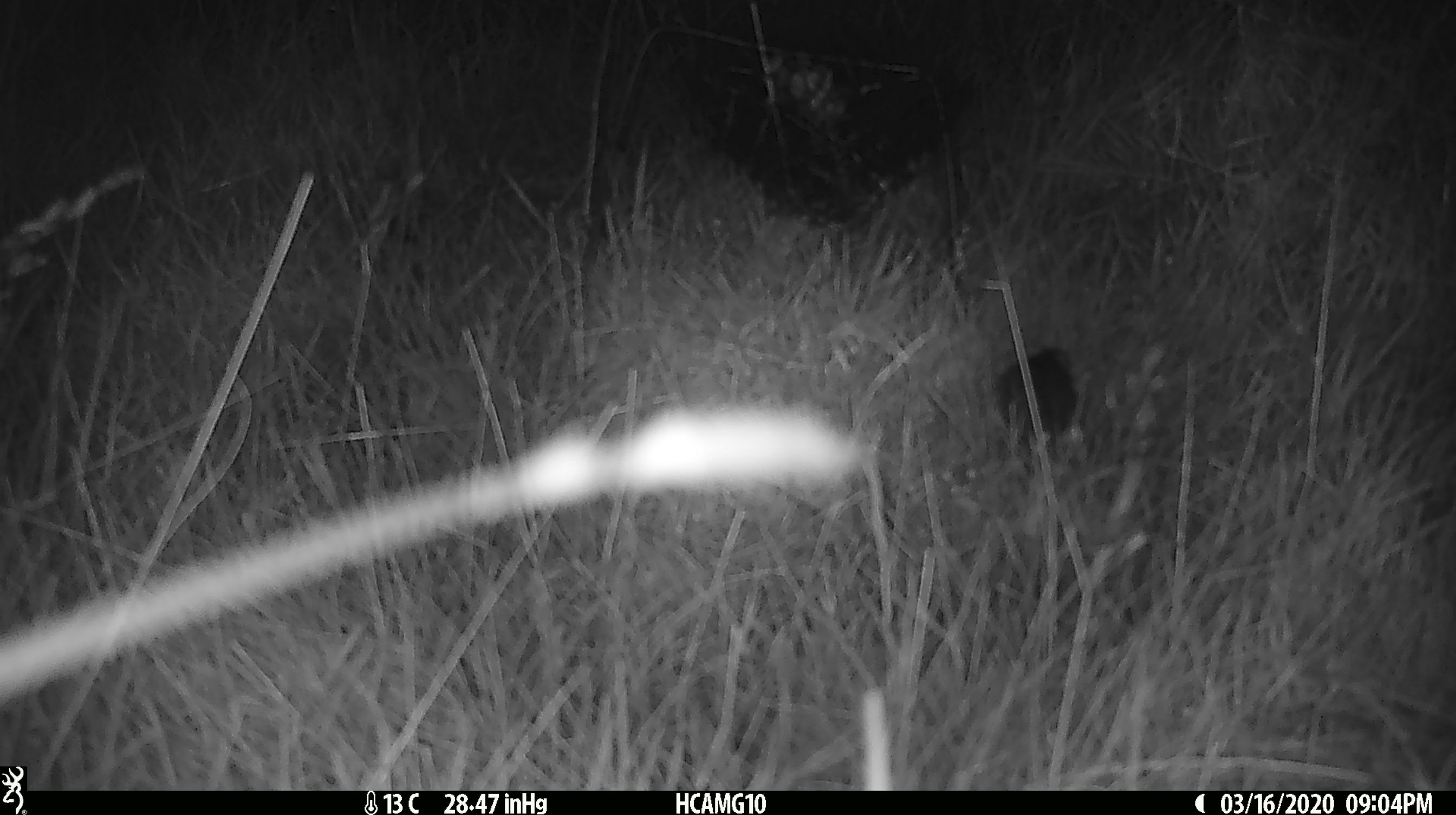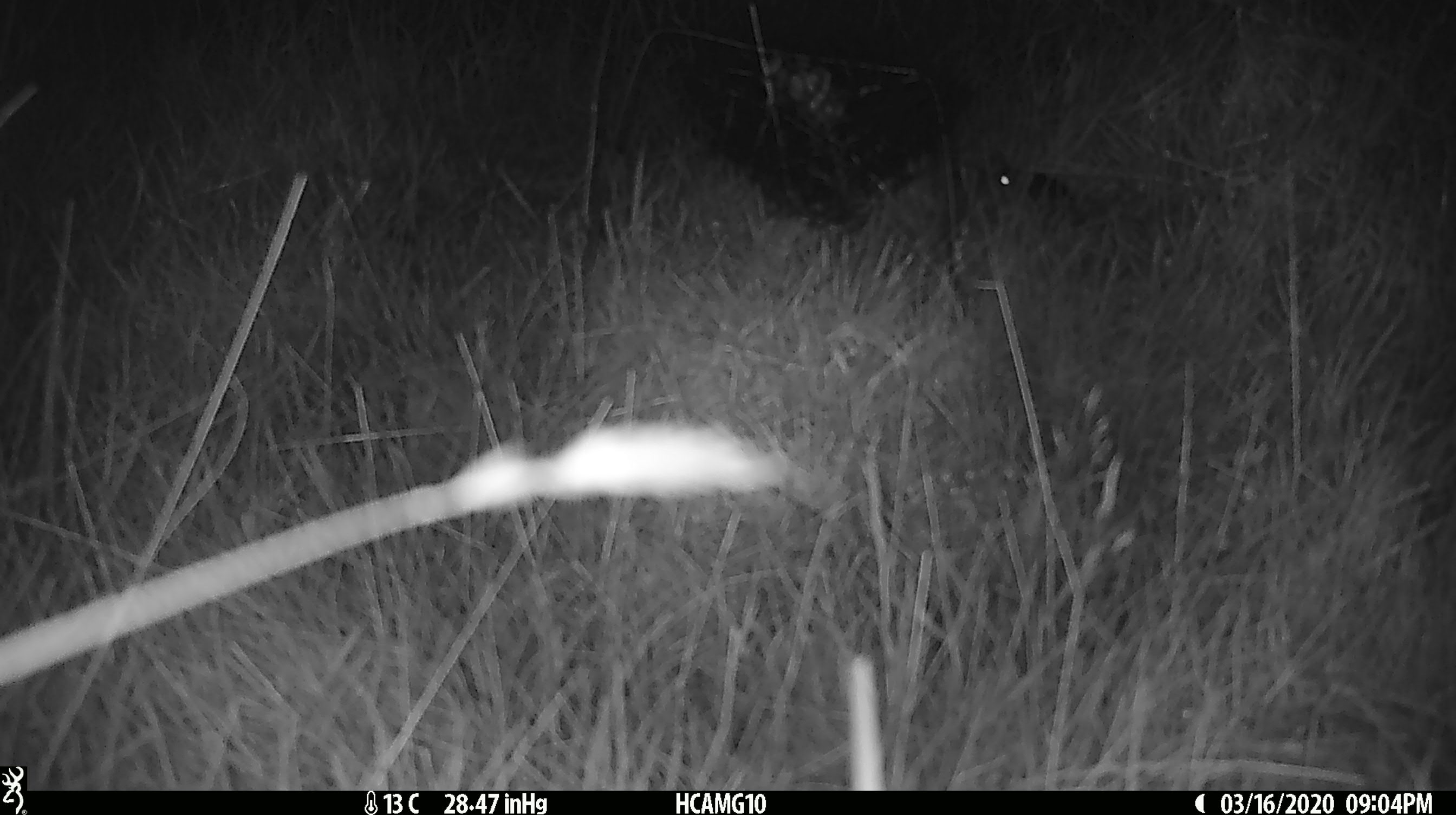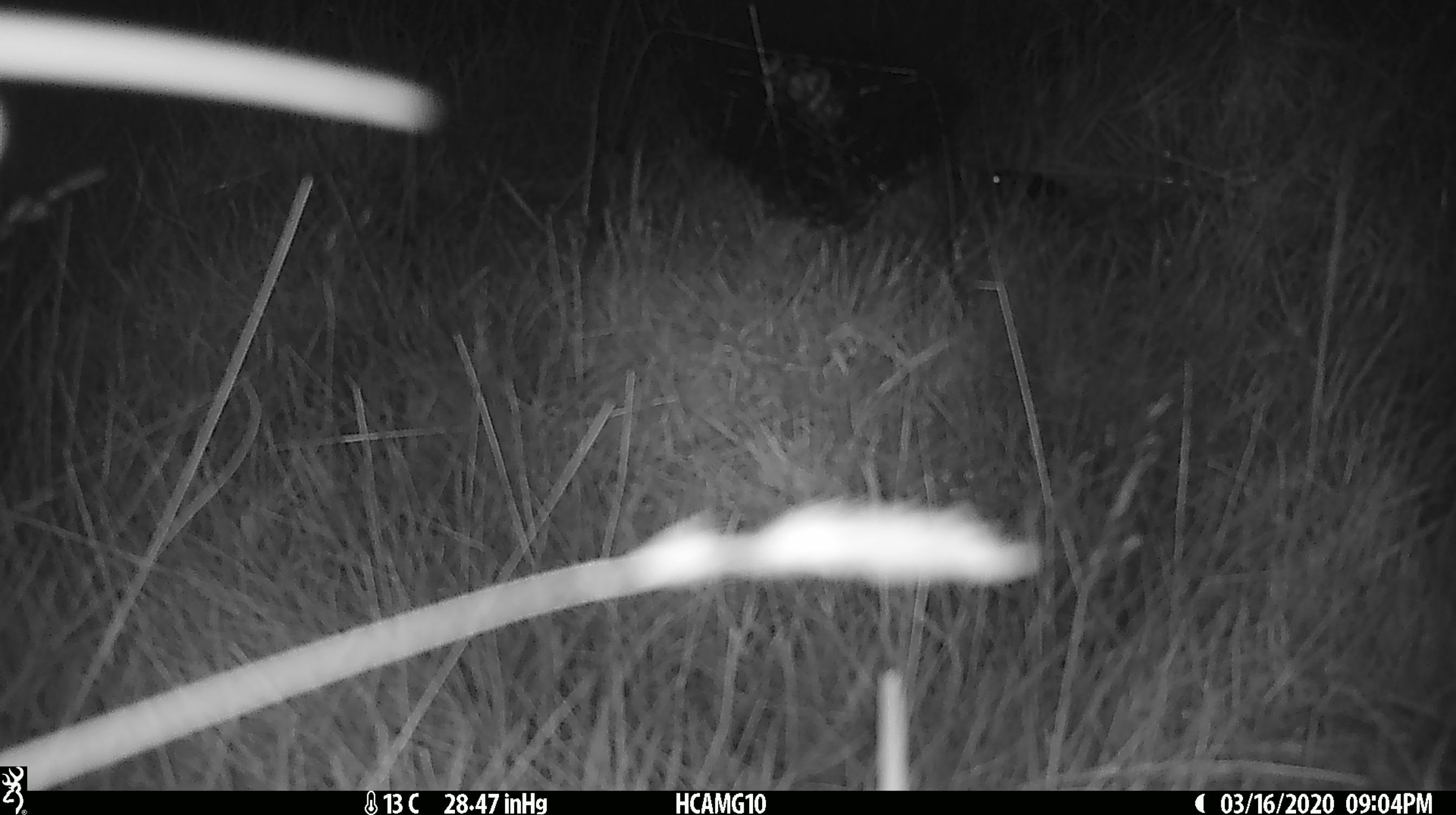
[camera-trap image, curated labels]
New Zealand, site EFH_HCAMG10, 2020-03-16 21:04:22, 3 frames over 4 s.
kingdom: Animalia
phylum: Chordata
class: Mammalia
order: Rodentia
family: Muridae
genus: Mus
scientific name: Mus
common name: mouse